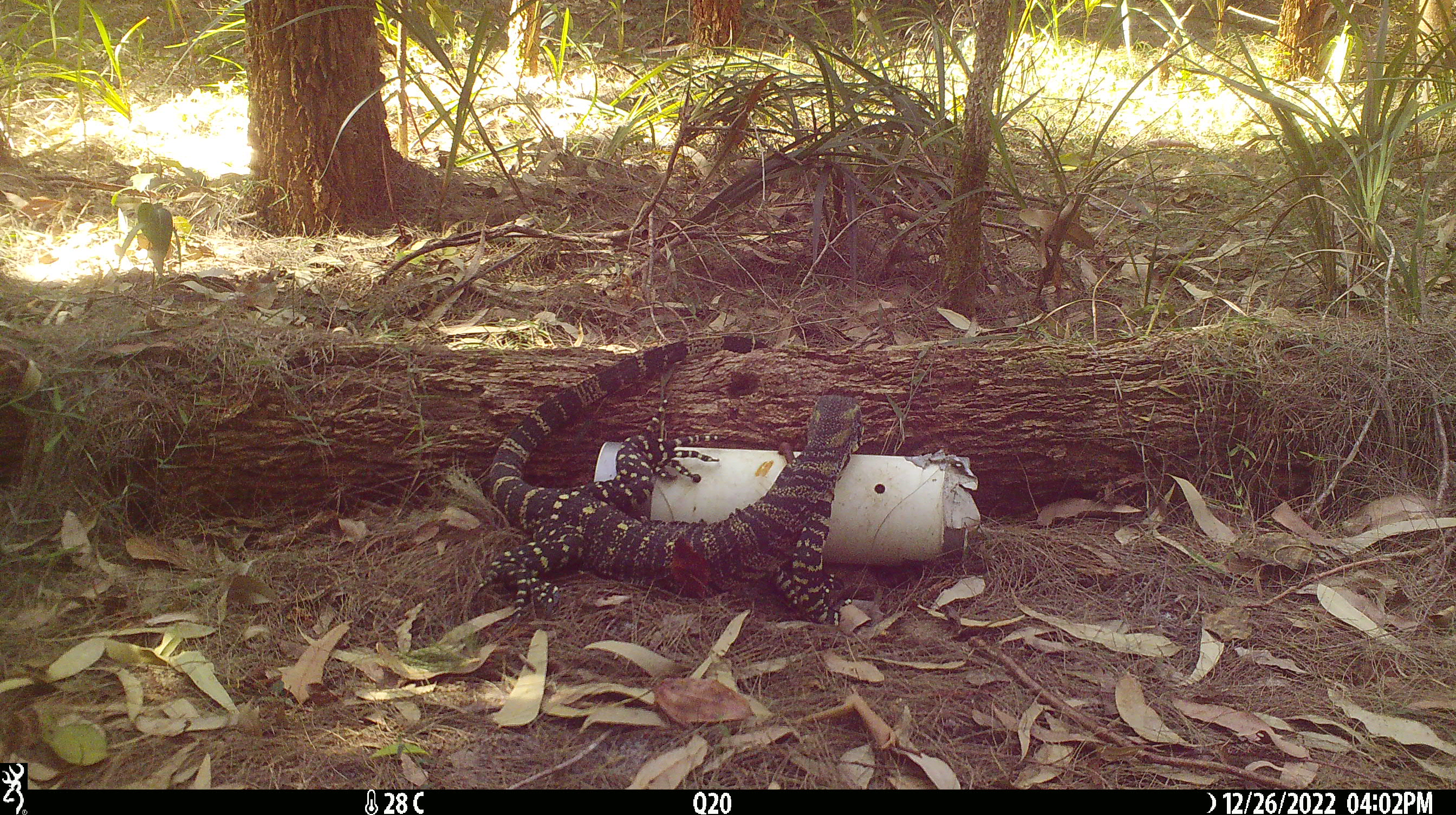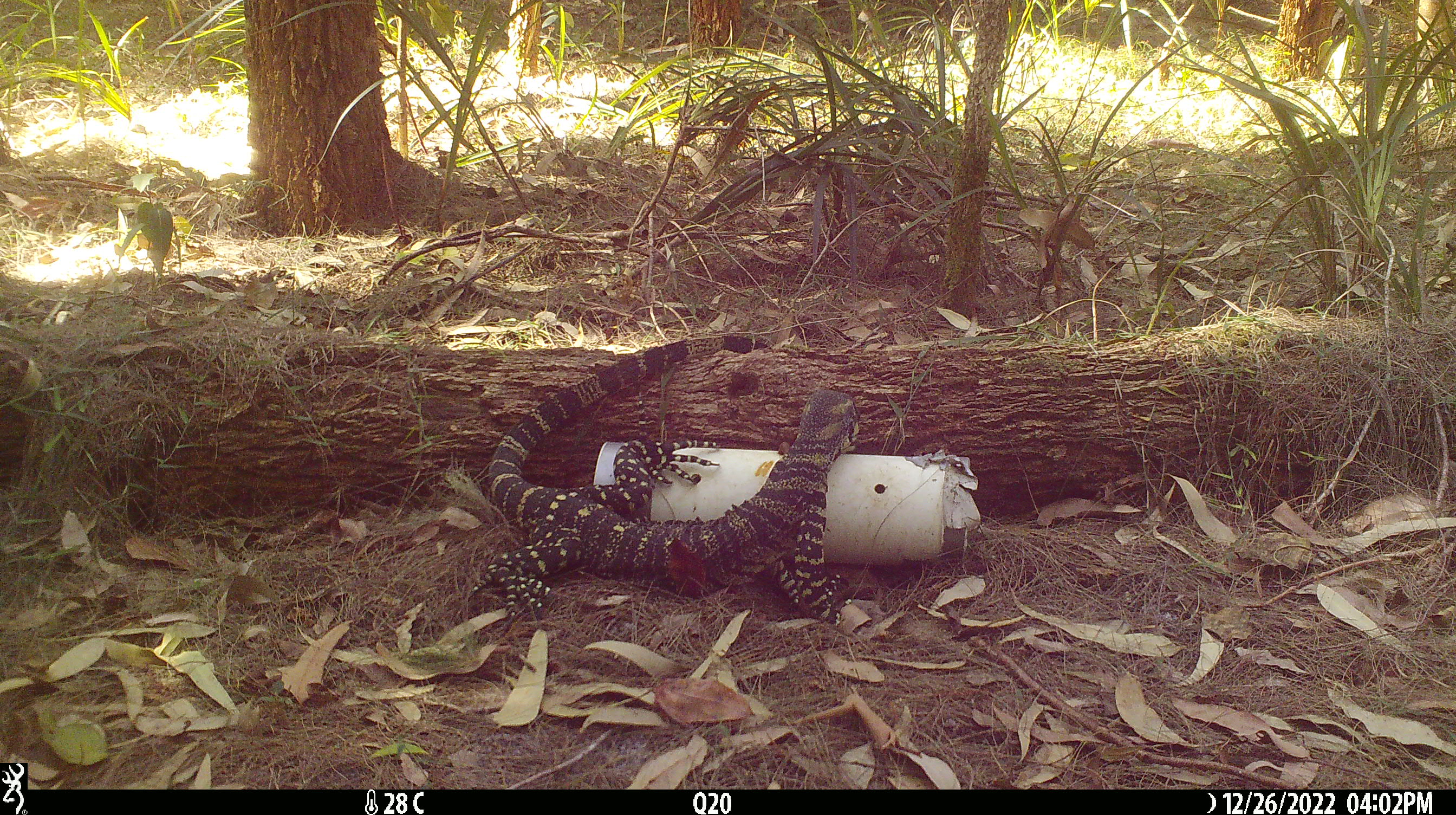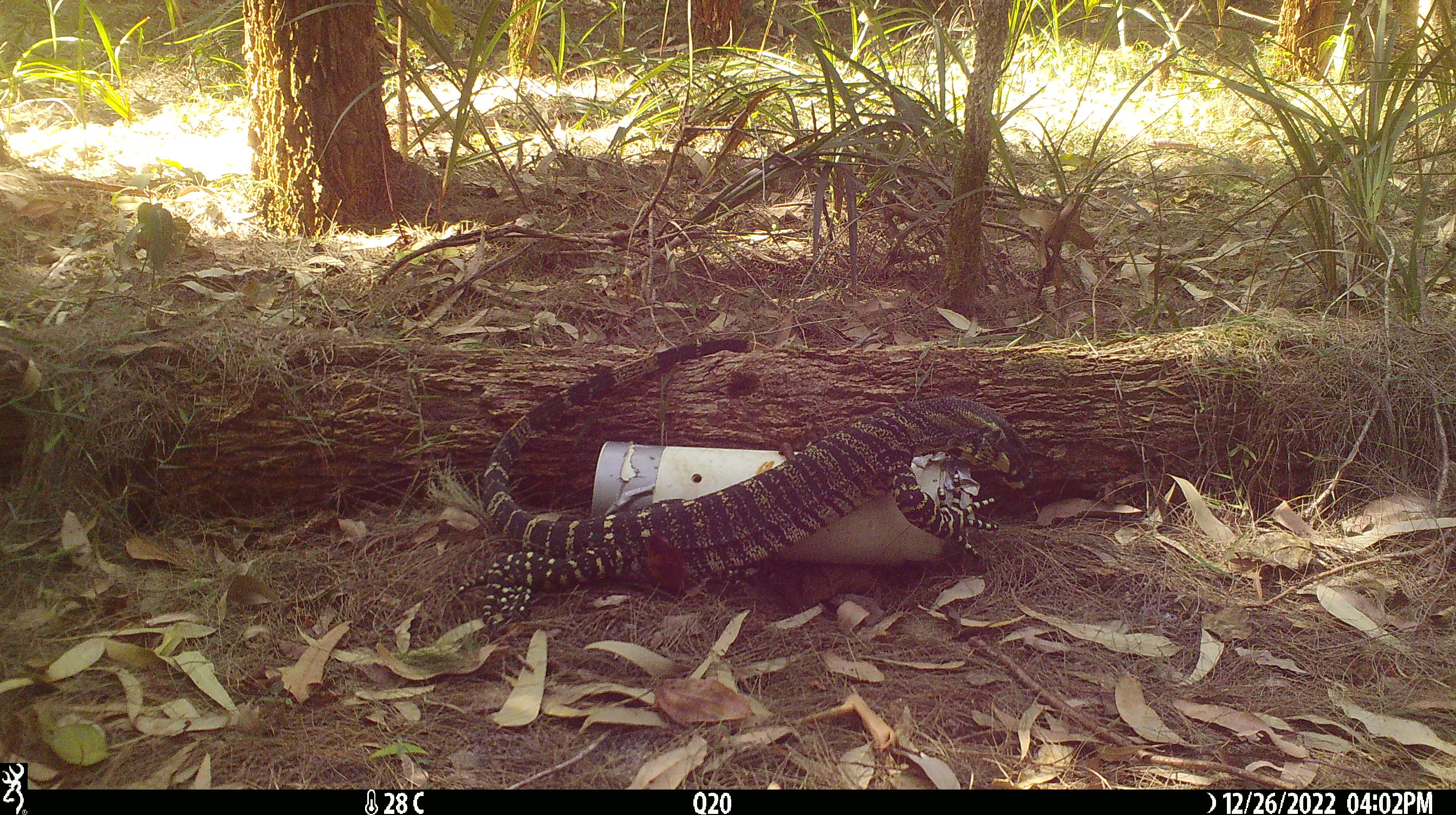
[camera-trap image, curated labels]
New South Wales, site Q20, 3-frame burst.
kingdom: Animalia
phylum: Chordata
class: Reptilia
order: Squamata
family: Varanidae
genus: Varanus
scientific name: Varanus varius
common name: lace monitor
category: goanna